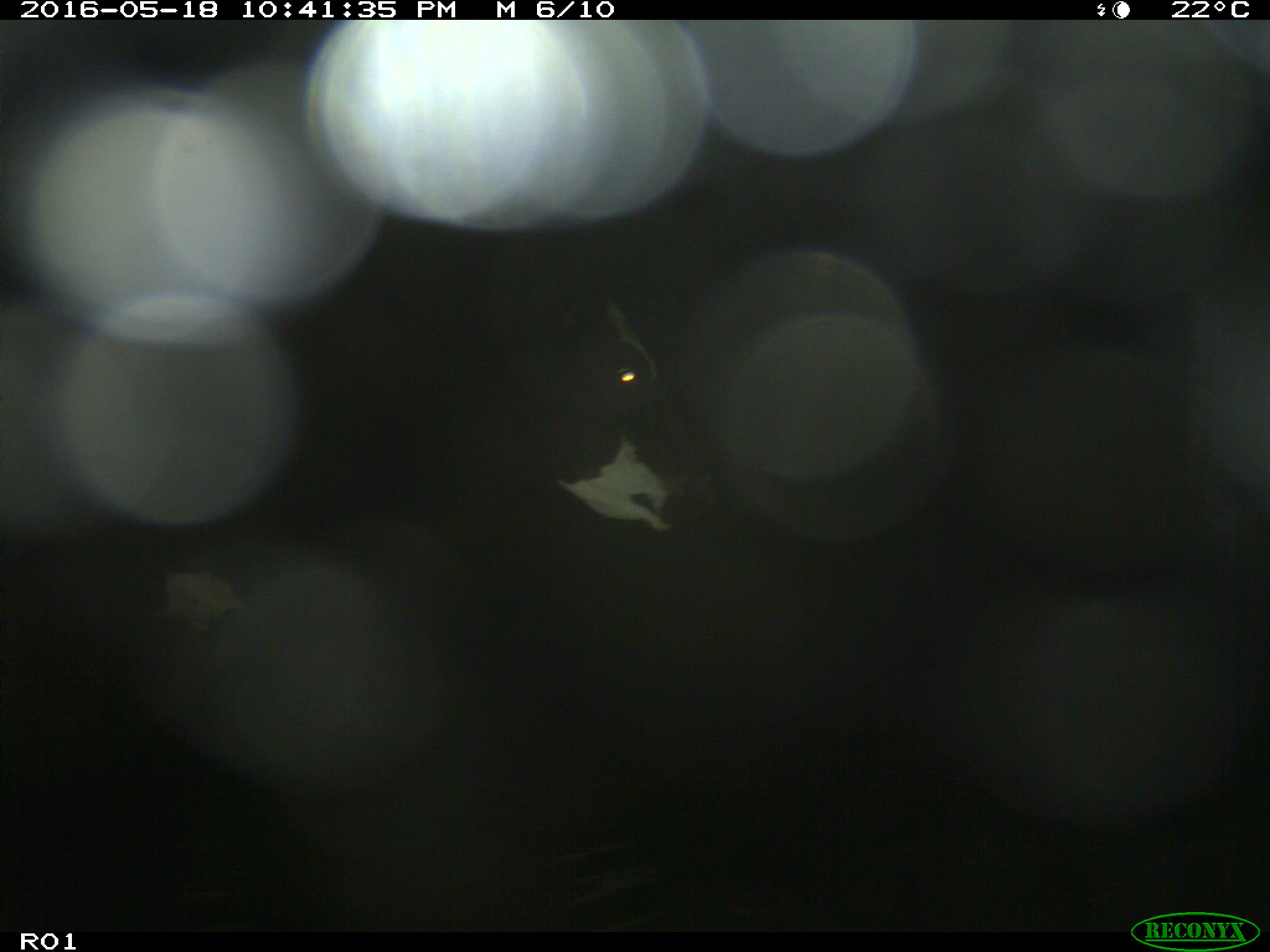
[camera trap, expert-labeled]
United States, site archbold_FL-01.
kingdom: Animalia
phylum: Chordata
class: Mammalia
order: Artiodactyla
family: Bovidae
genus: Bos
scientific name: Bos taurus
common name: domestic cow